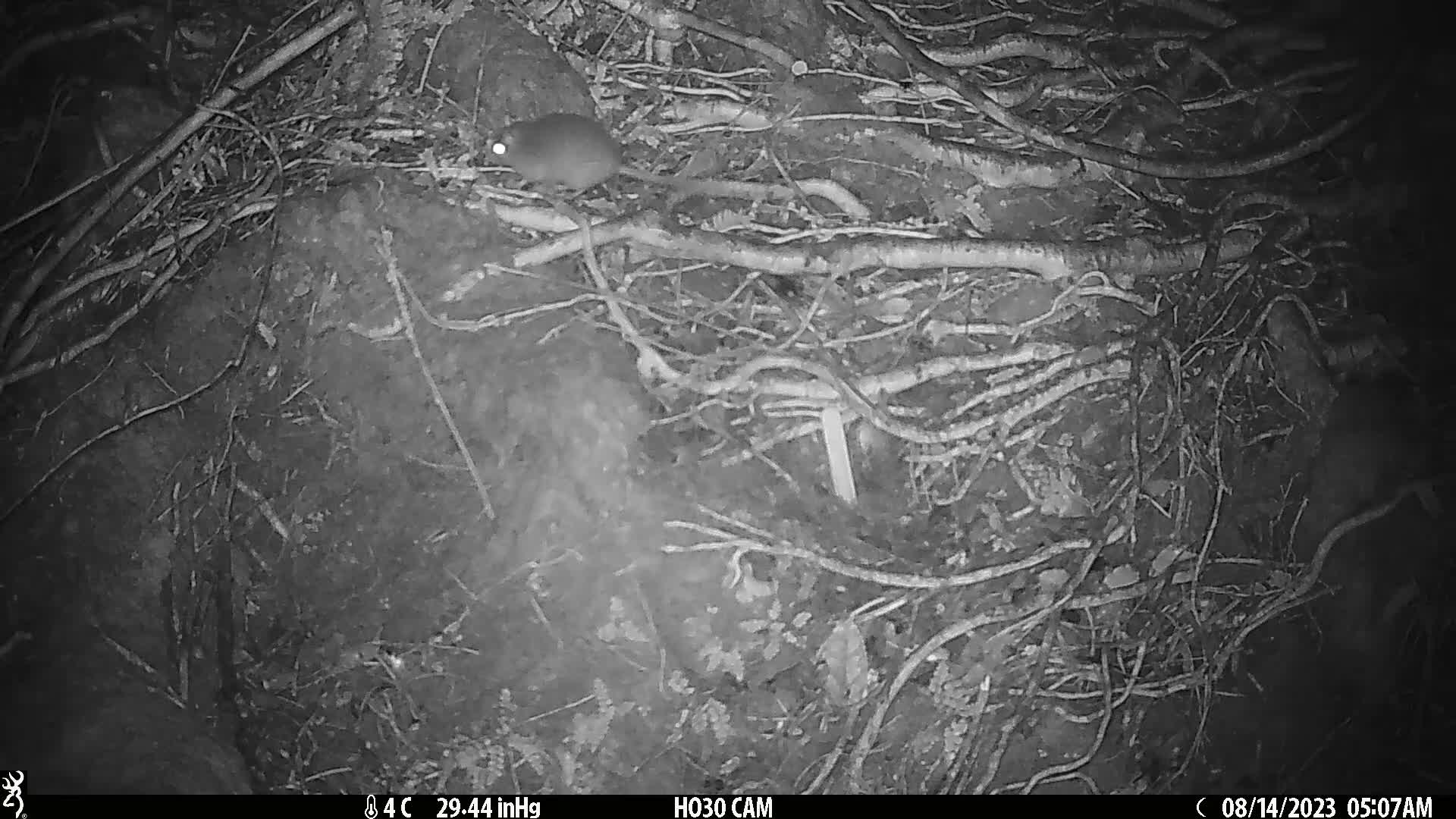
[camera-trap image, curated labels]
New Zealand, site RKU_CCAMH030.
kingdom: Animalia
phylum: Chordata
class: Mammalia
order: Rodentia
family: Muridae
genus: Rattus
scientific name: Rattus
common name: rat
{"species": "rat (Rattus)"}